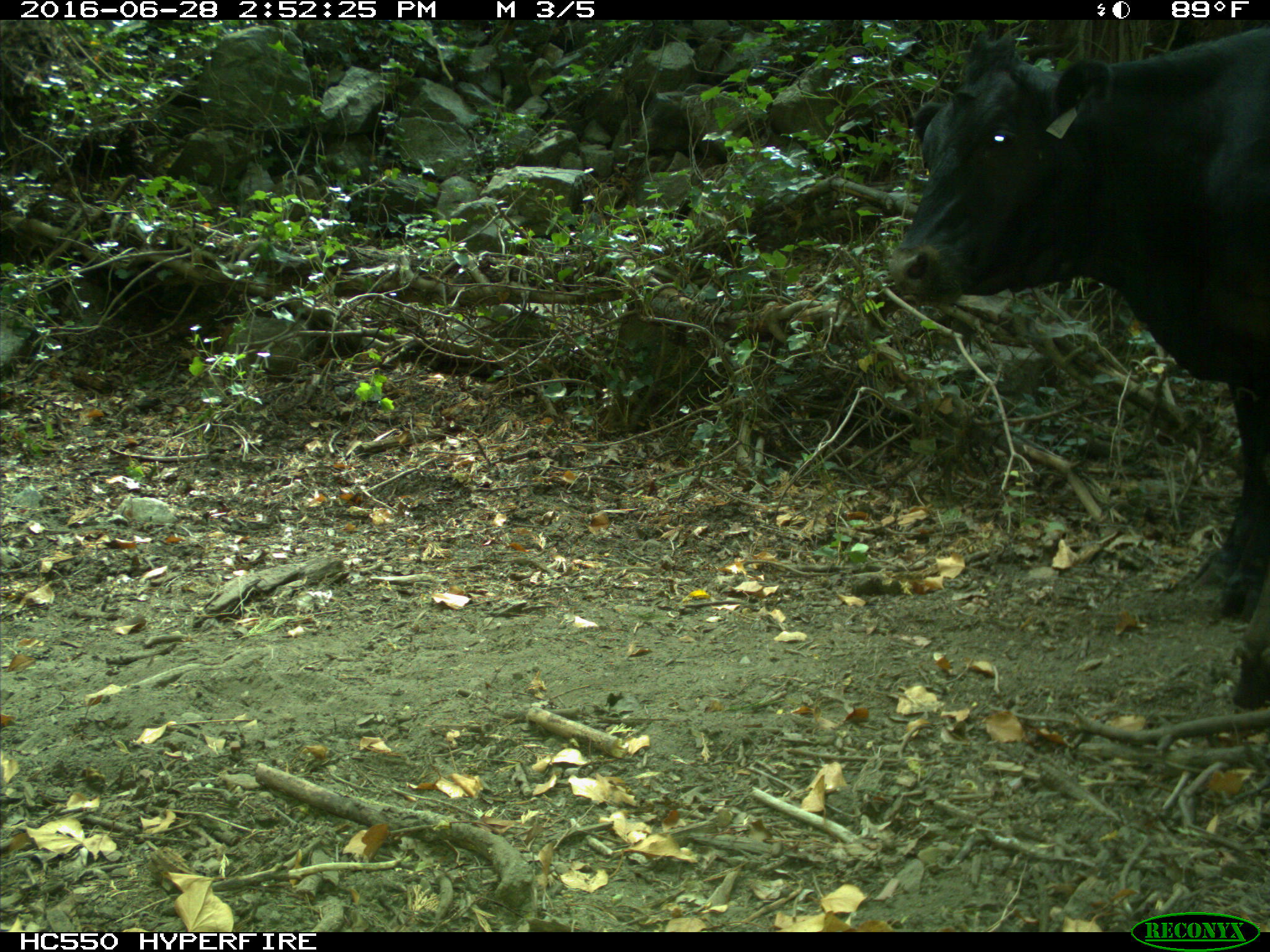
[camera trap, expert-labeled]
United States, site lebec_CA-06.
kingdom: Animalia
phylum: Chordata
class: Mammalia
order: Artiodactyla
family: Bovidae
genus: Bos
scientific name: Bos taurus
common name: domestic cow